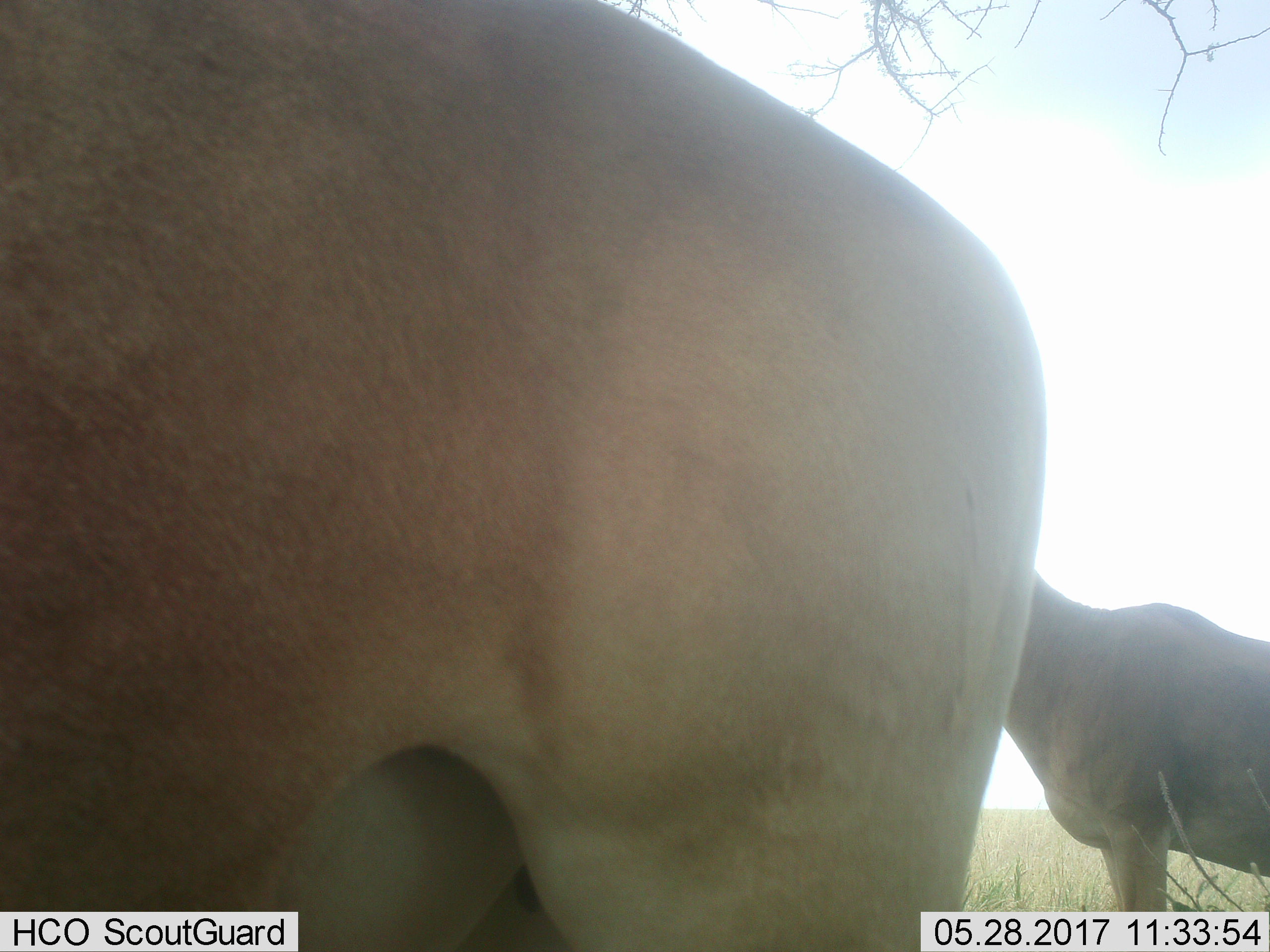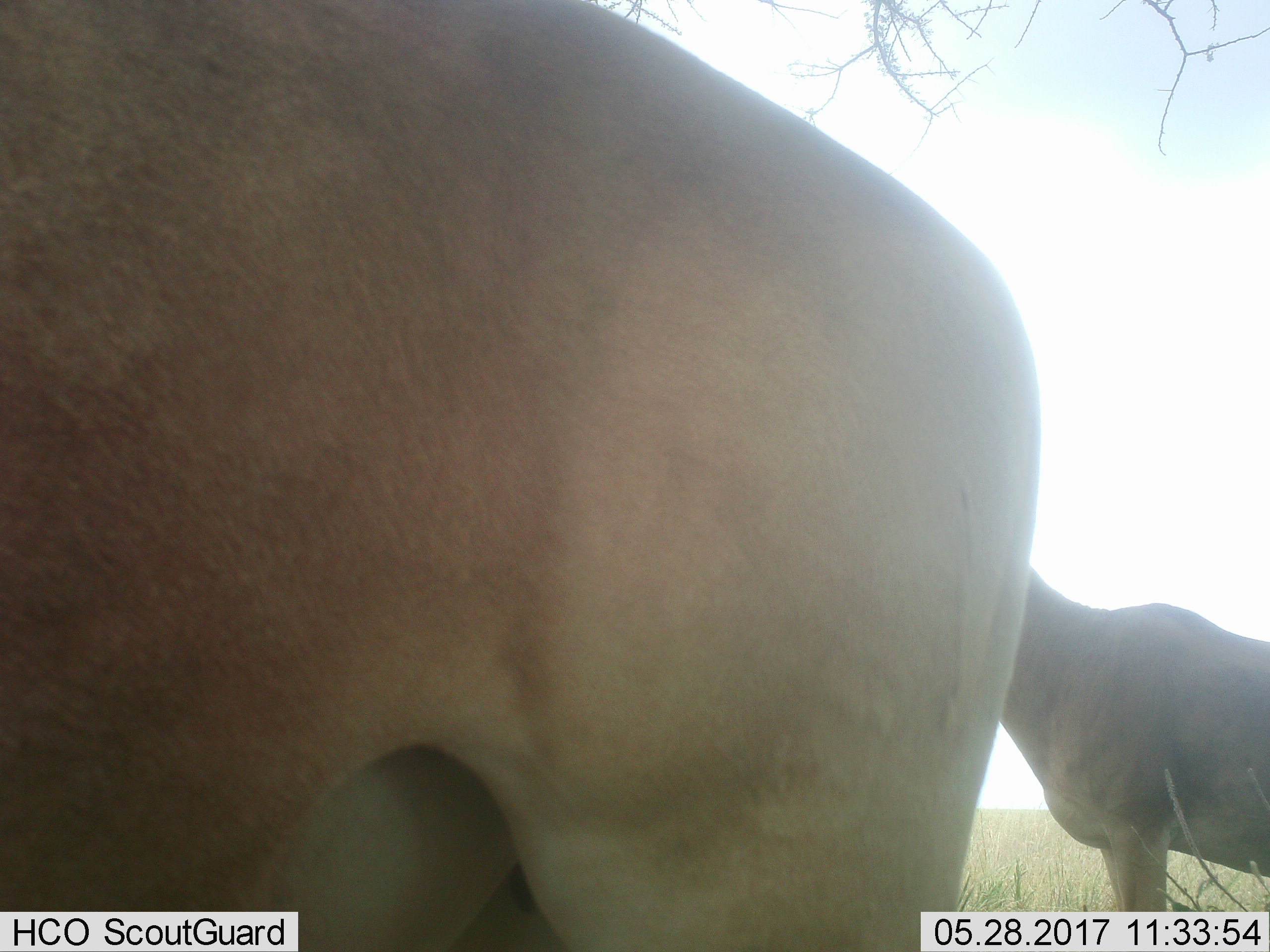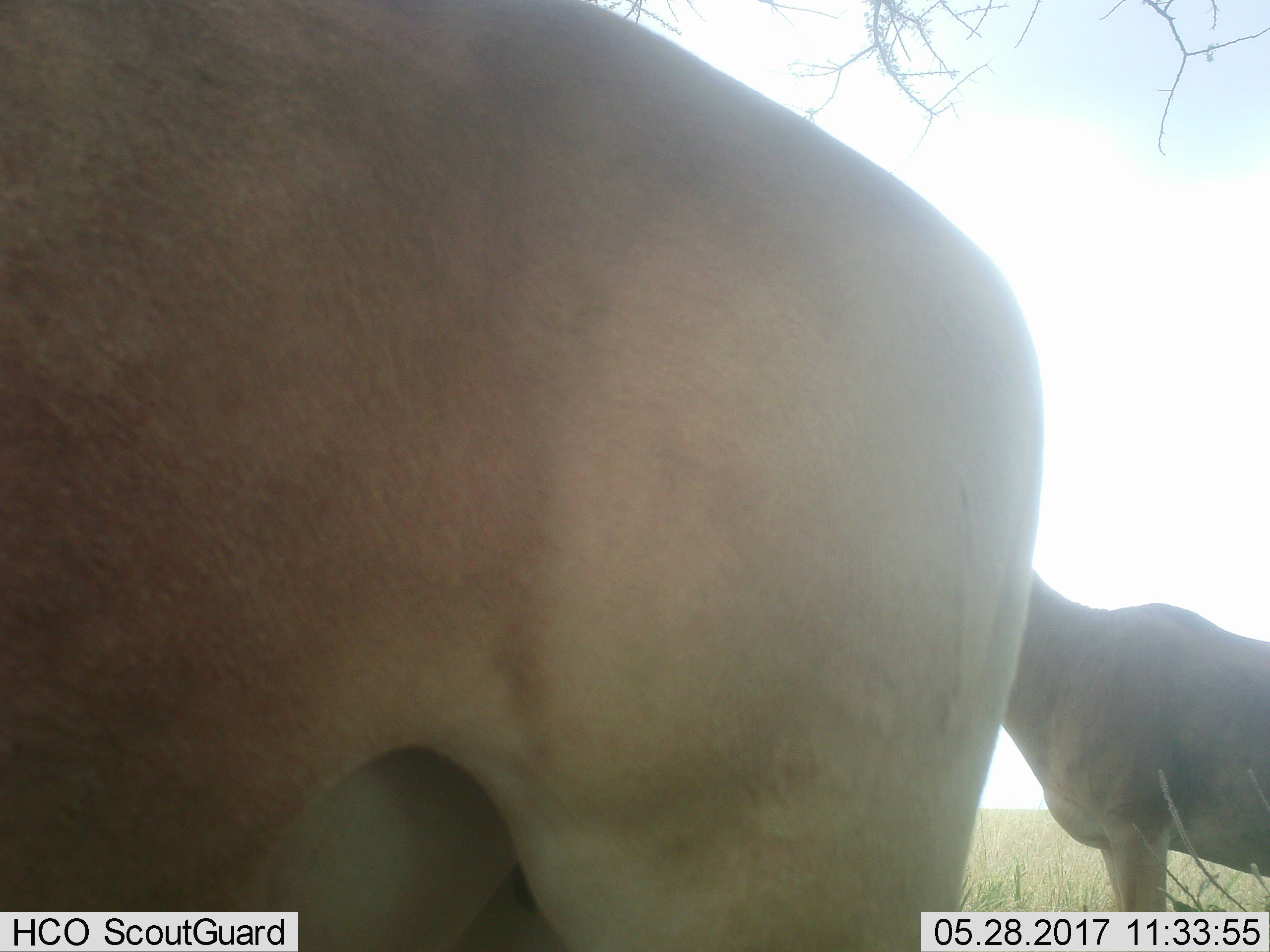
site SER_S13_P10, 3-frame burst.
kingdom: Animalia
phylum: Chordata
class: Mammalia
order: Artiodactyla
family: Bovidae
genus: Alcelaphus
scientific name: Alcelaphus buselaphus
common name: hartebeest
Hartebeest (Alcelaphus buselaphus), count 2. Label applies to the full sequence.